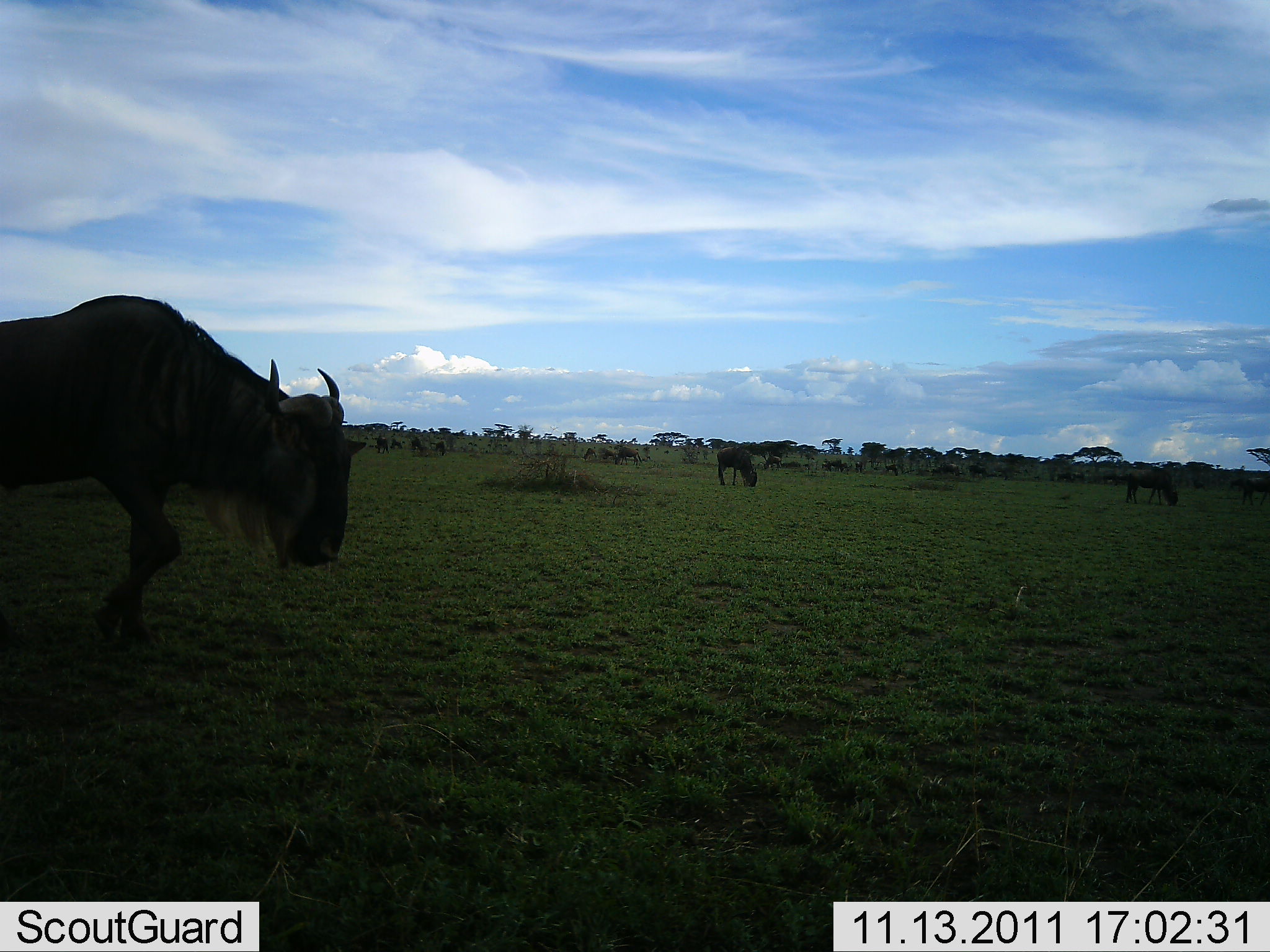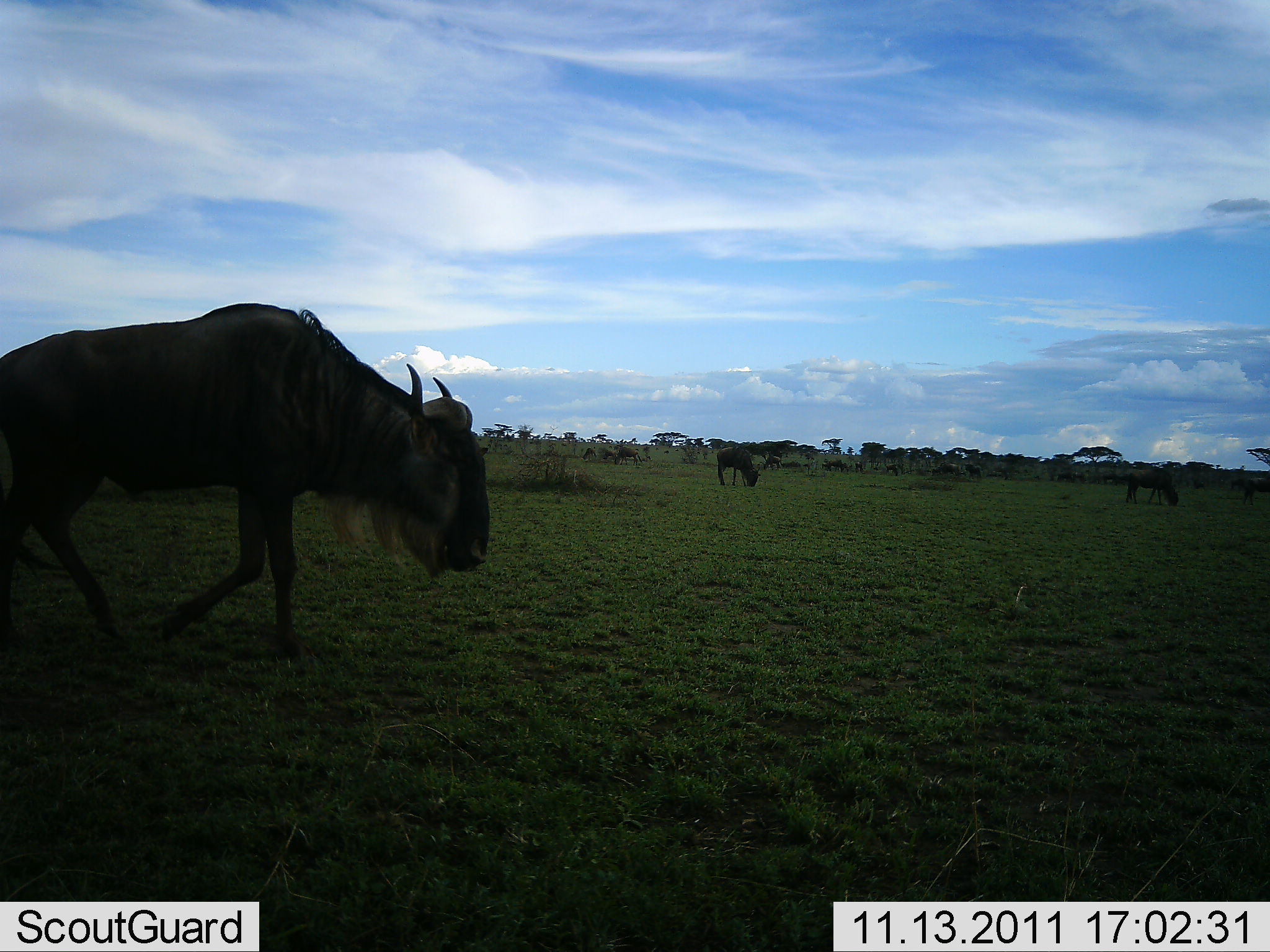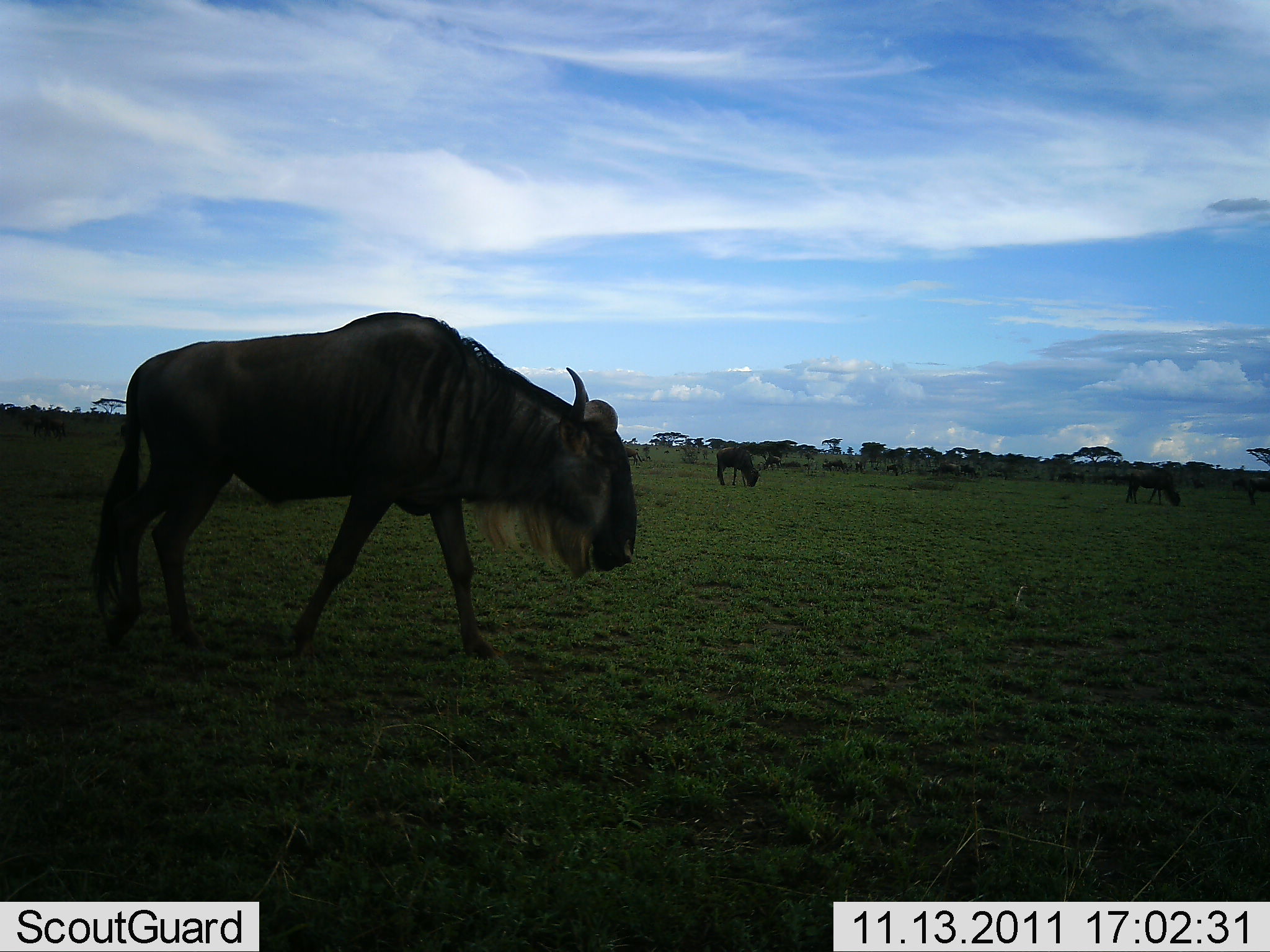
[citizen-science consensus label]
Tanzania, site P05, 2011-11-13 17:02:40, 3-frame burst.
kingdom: Animalia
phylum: Chordata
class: Mammalia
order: Artiodactyla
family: Bovidae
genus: Connochaetes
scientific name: Connochaetes taurinus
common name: blue wildebeest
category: wildebeest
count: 4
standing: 30%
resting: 0%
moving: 100%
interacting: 0%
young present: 0%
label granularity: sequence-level